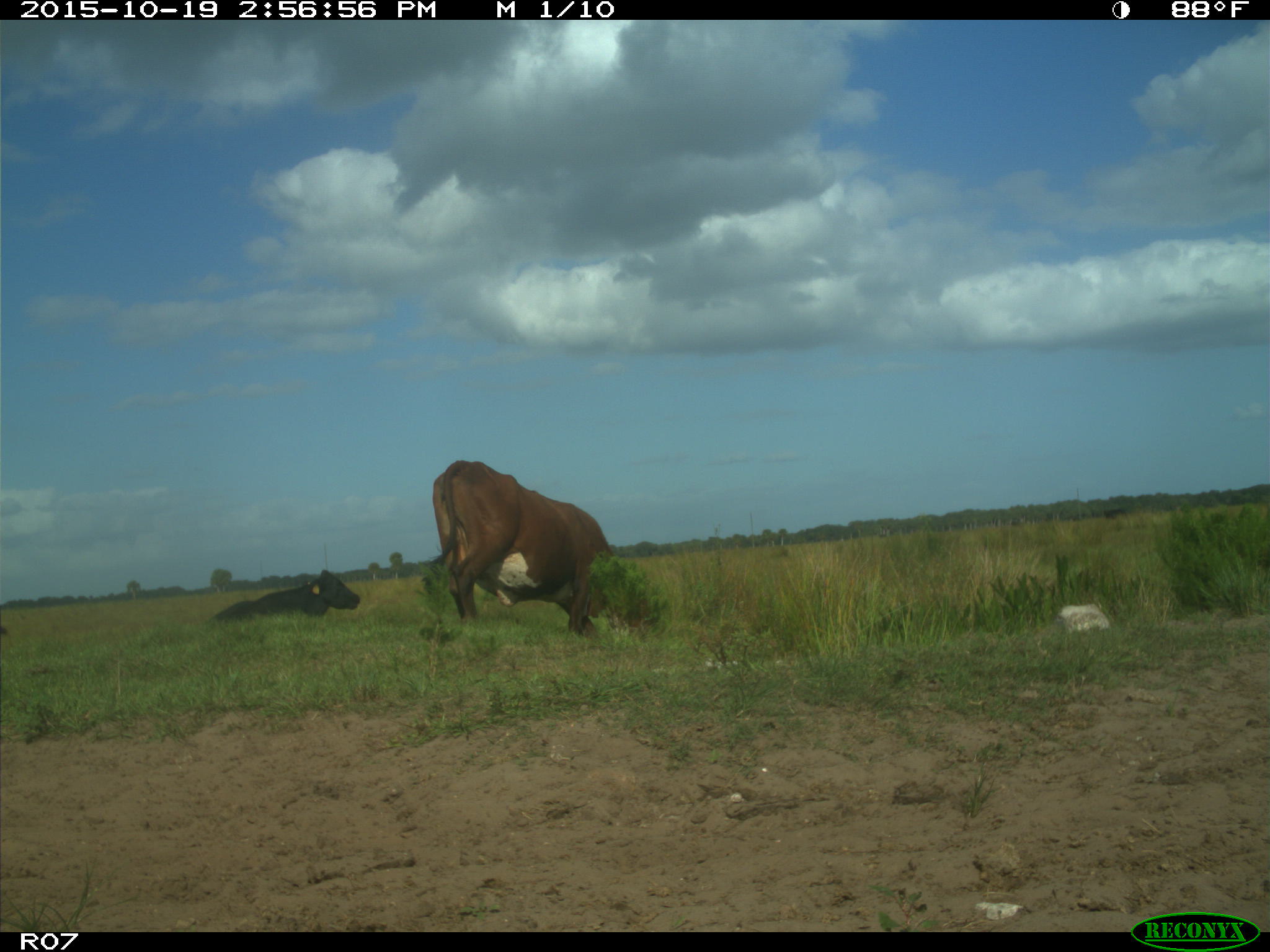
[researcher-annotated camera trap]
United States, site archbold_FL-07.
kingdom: Animalia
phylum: Chordata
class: Mammalia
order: Artiodactyla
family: Bovidae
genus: Bos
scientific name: Bos taurus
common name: domestic cow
Bos taurus (domestic cow).